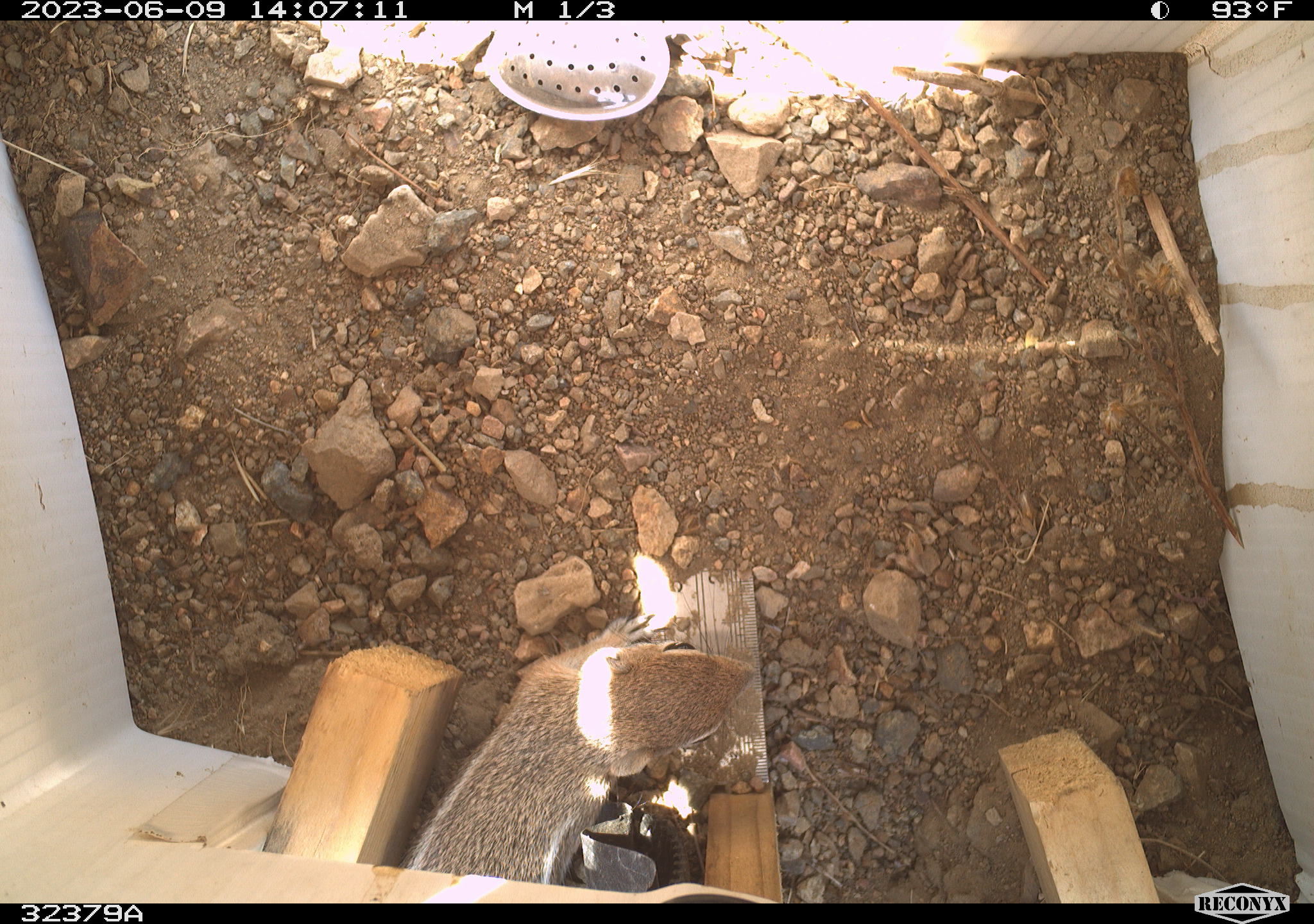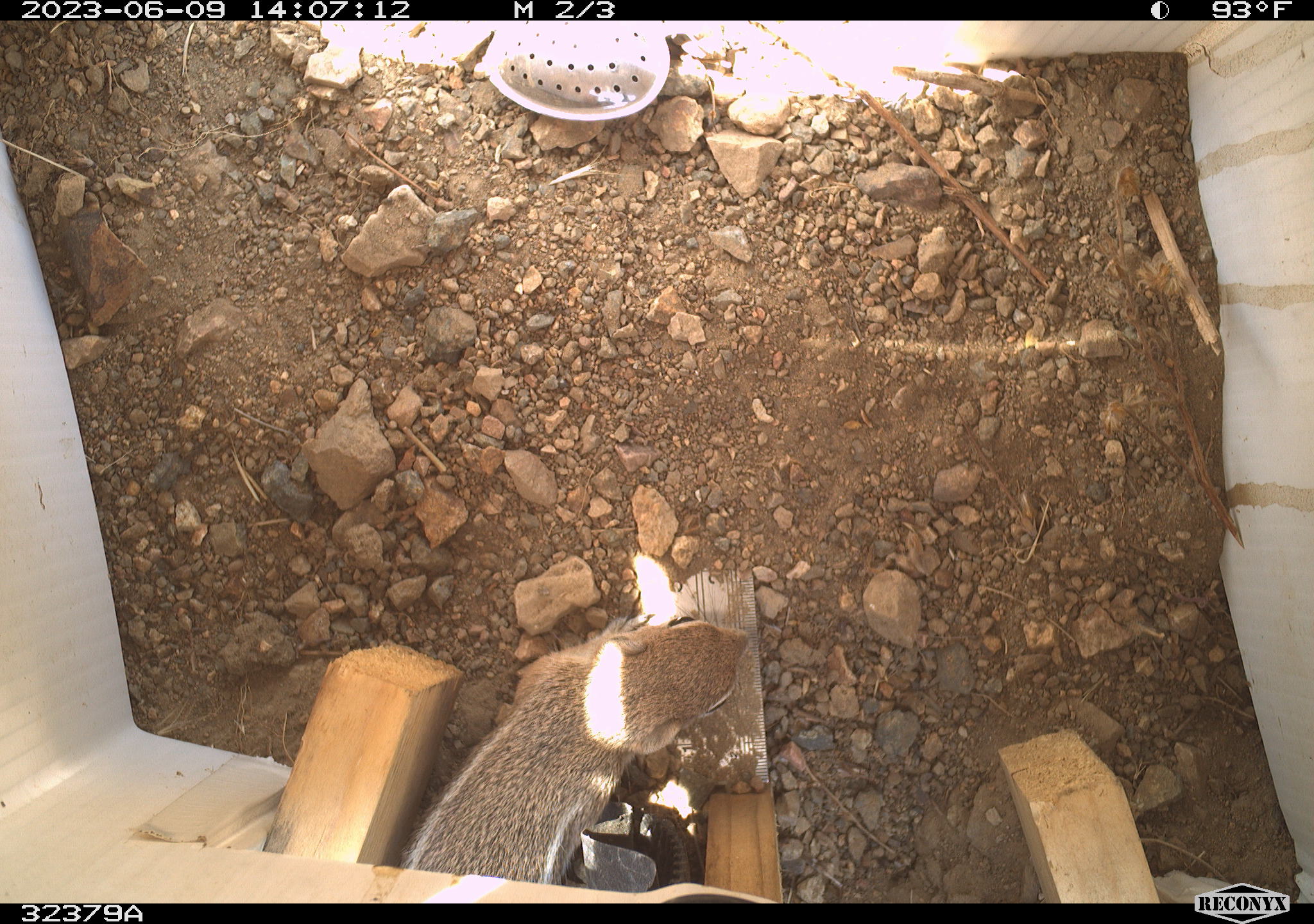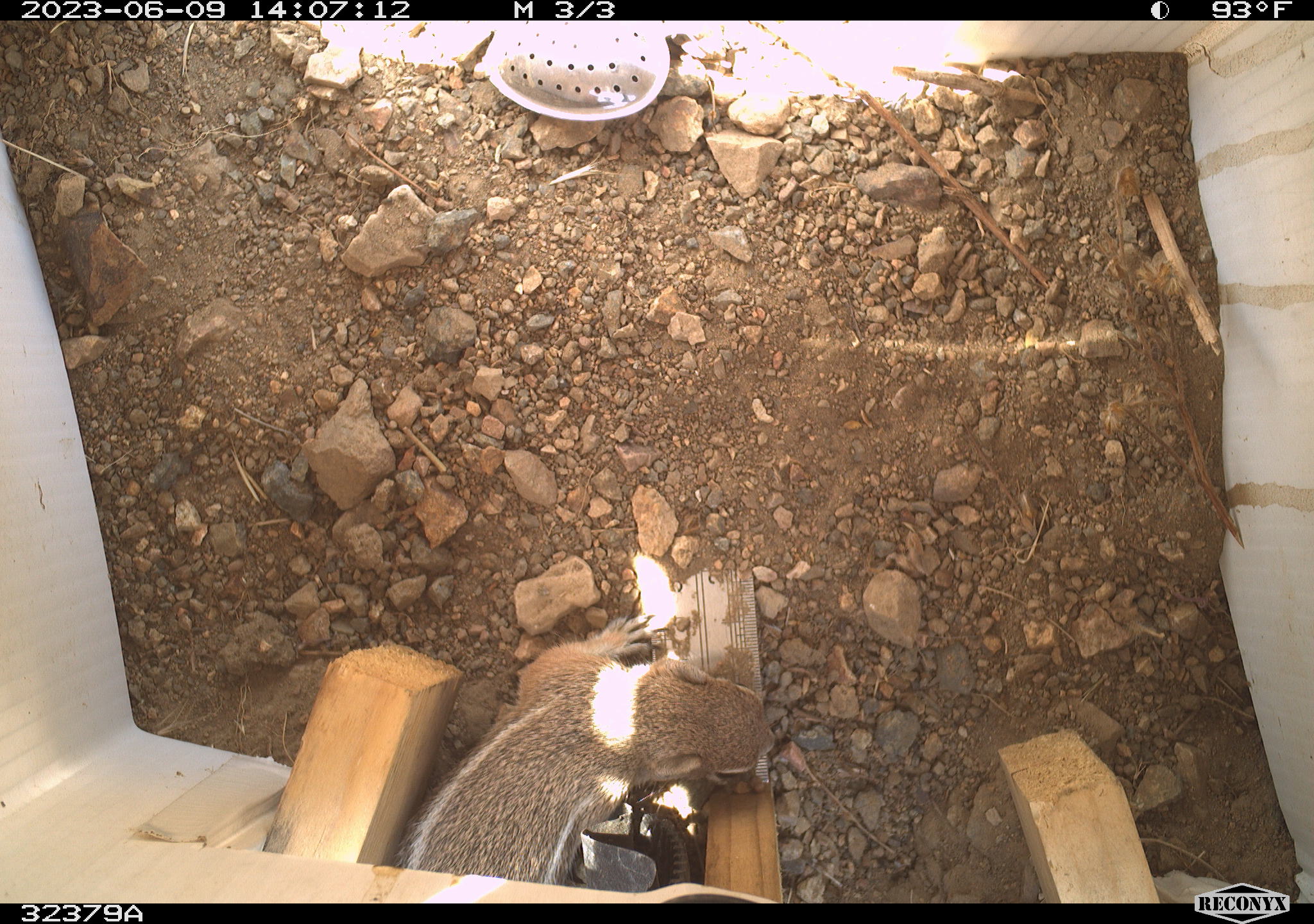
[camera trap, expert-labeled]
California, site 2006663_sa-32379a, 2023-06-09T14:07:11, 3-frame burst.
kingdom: Animalia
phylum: Chordata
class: Mammalia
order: Rodentia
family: Sciuridae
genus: Ammospermophilus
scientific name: Ammospermophilus leucurus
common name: white-tailed antelope squirrel